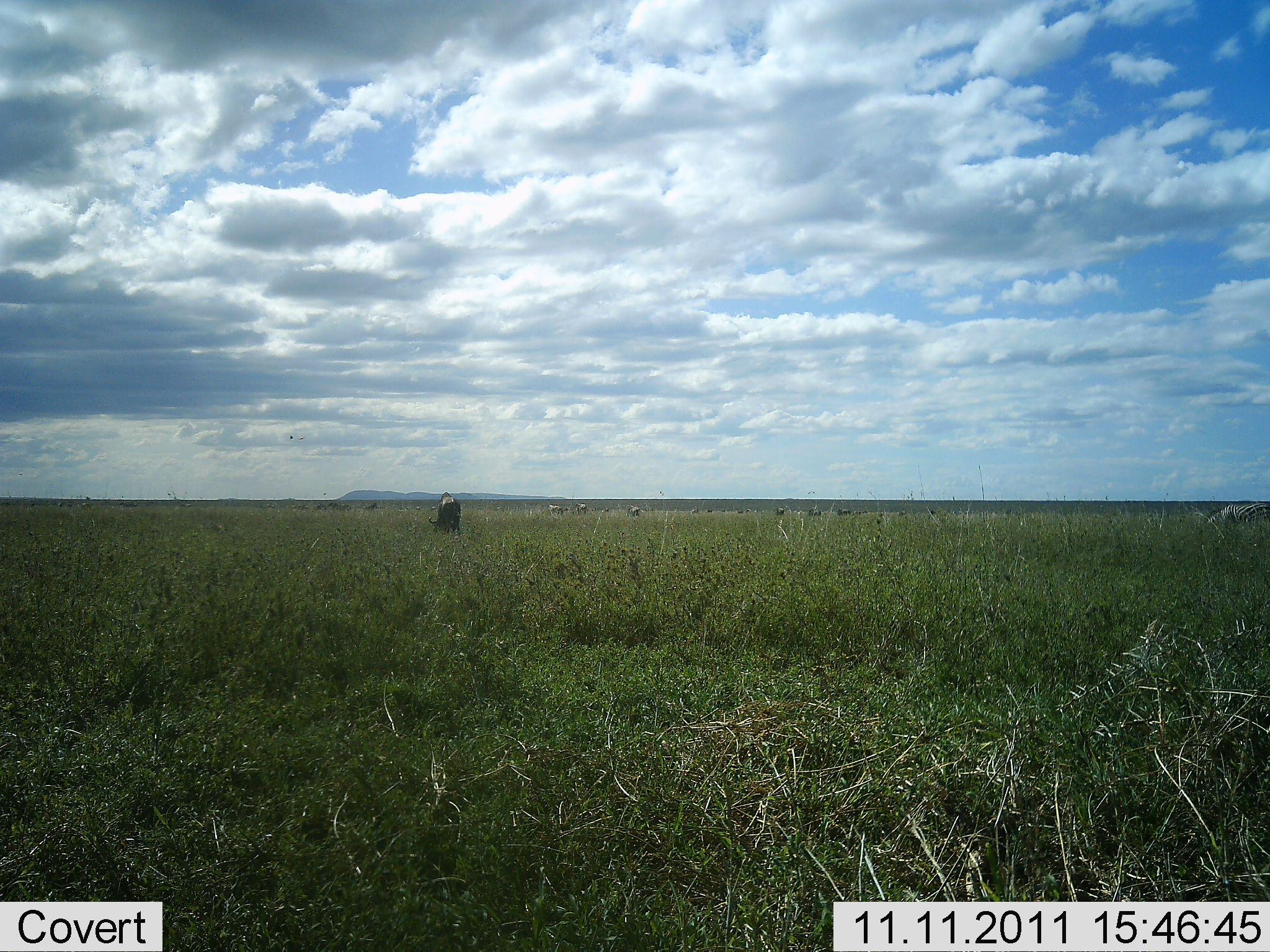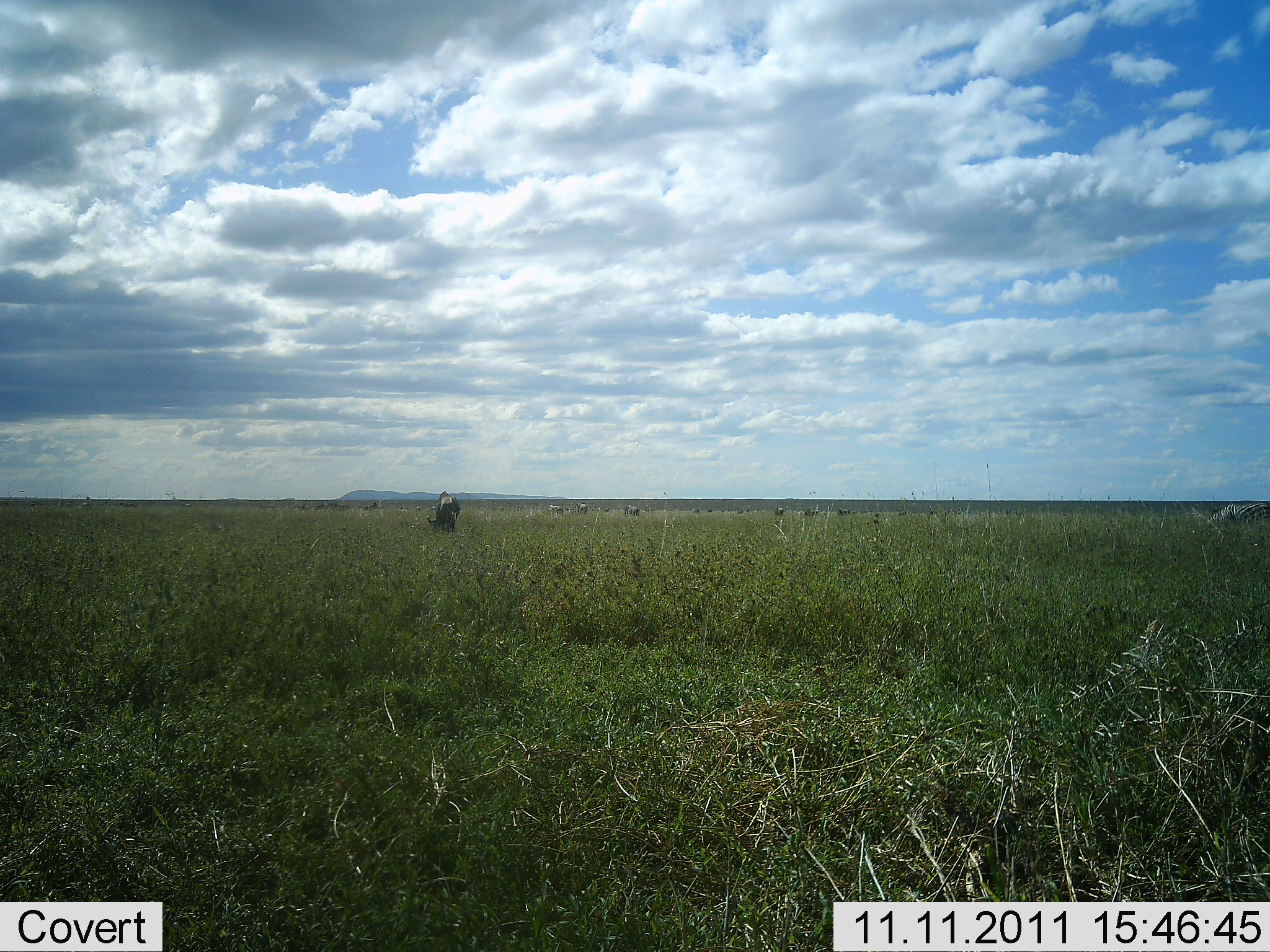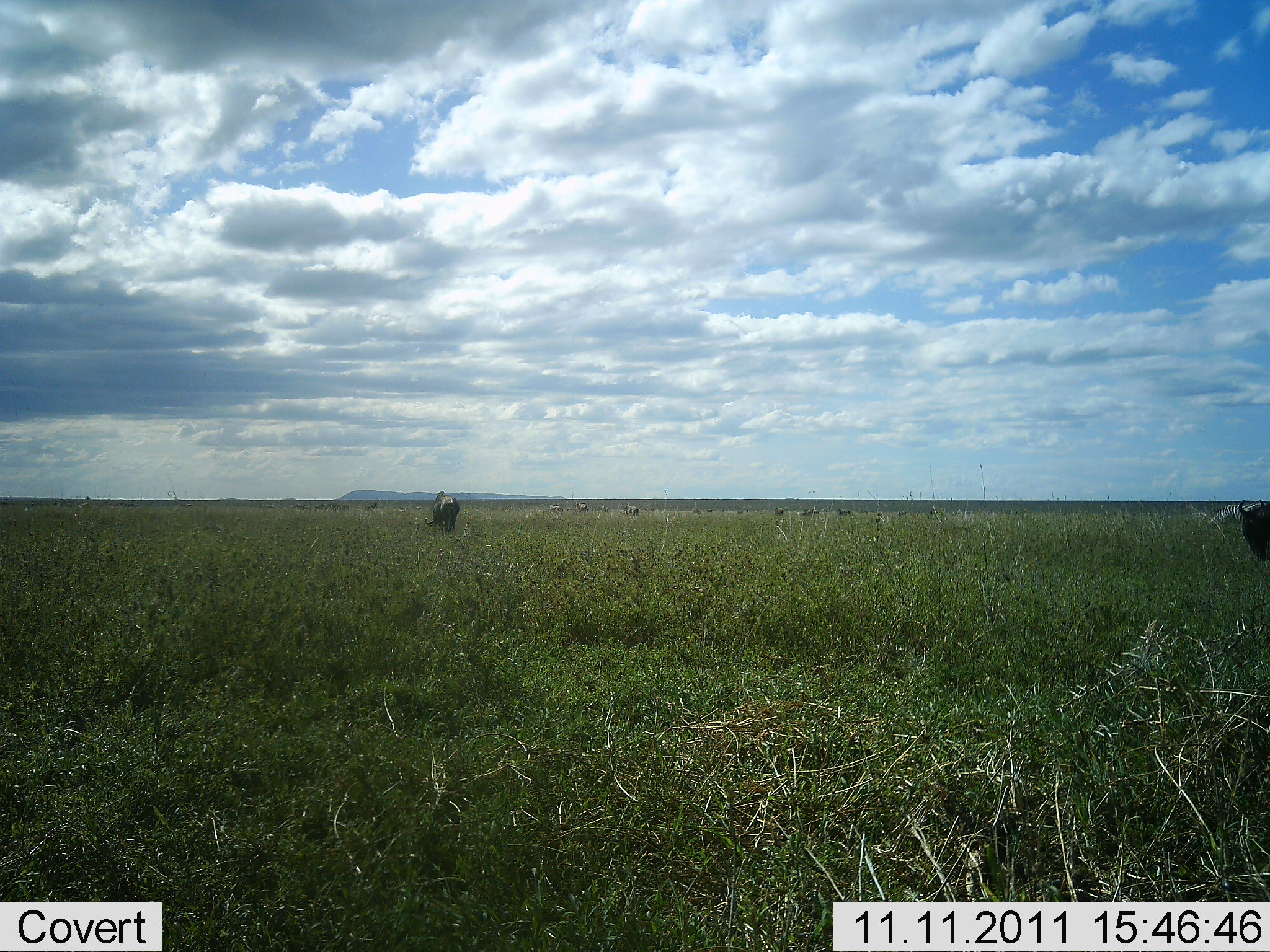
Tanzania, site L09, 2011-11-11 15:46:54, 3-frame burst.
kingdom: Animalia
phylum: Chordata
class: Mammalia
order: Artiodactyla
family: Bovidae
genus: Connochaetes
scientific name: Connochaetes taurinus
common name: blue wildebeest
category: wildebeest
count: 10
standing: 41%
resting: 12%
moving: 29%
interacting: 0%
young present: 0%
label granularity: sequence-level